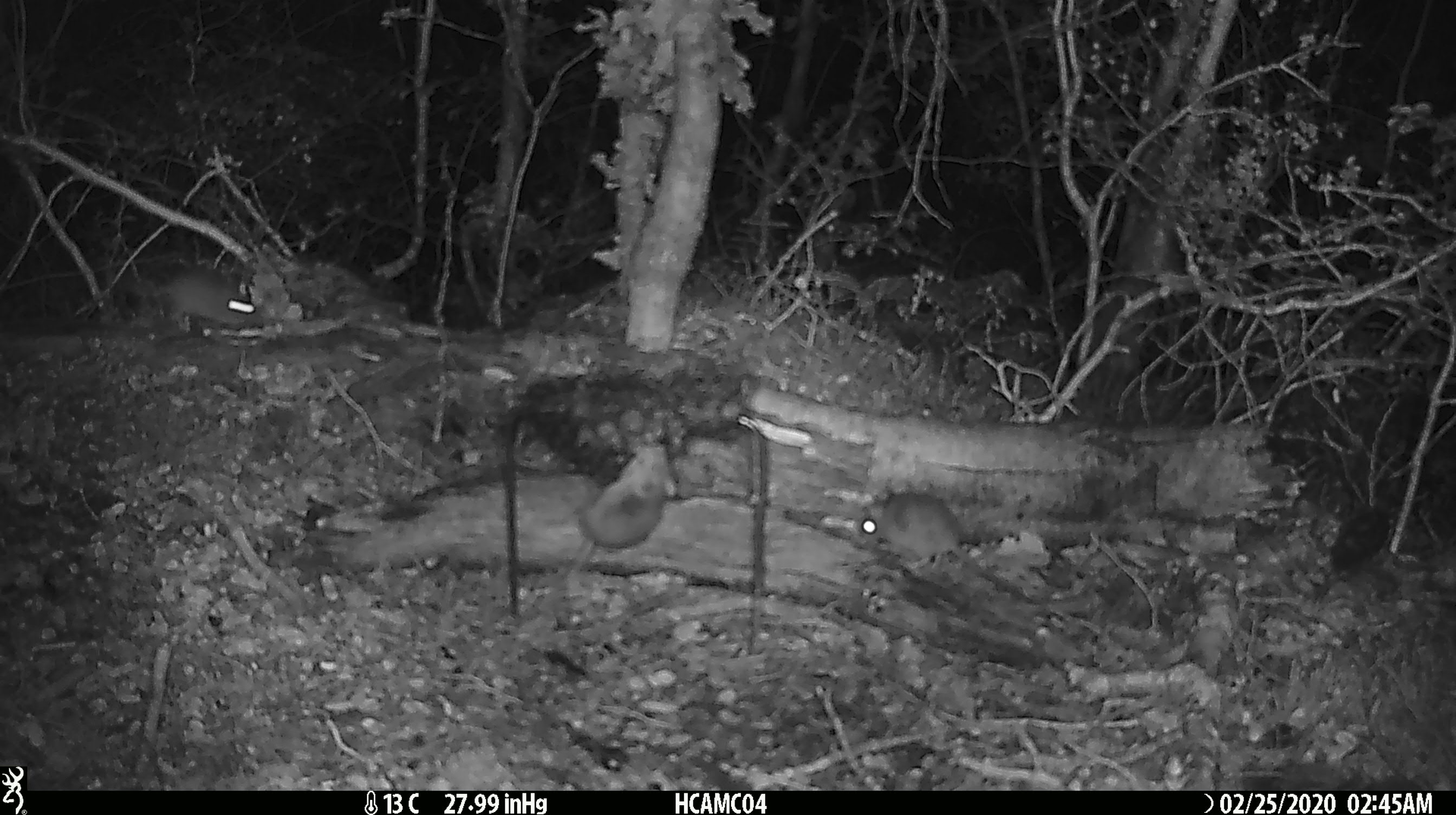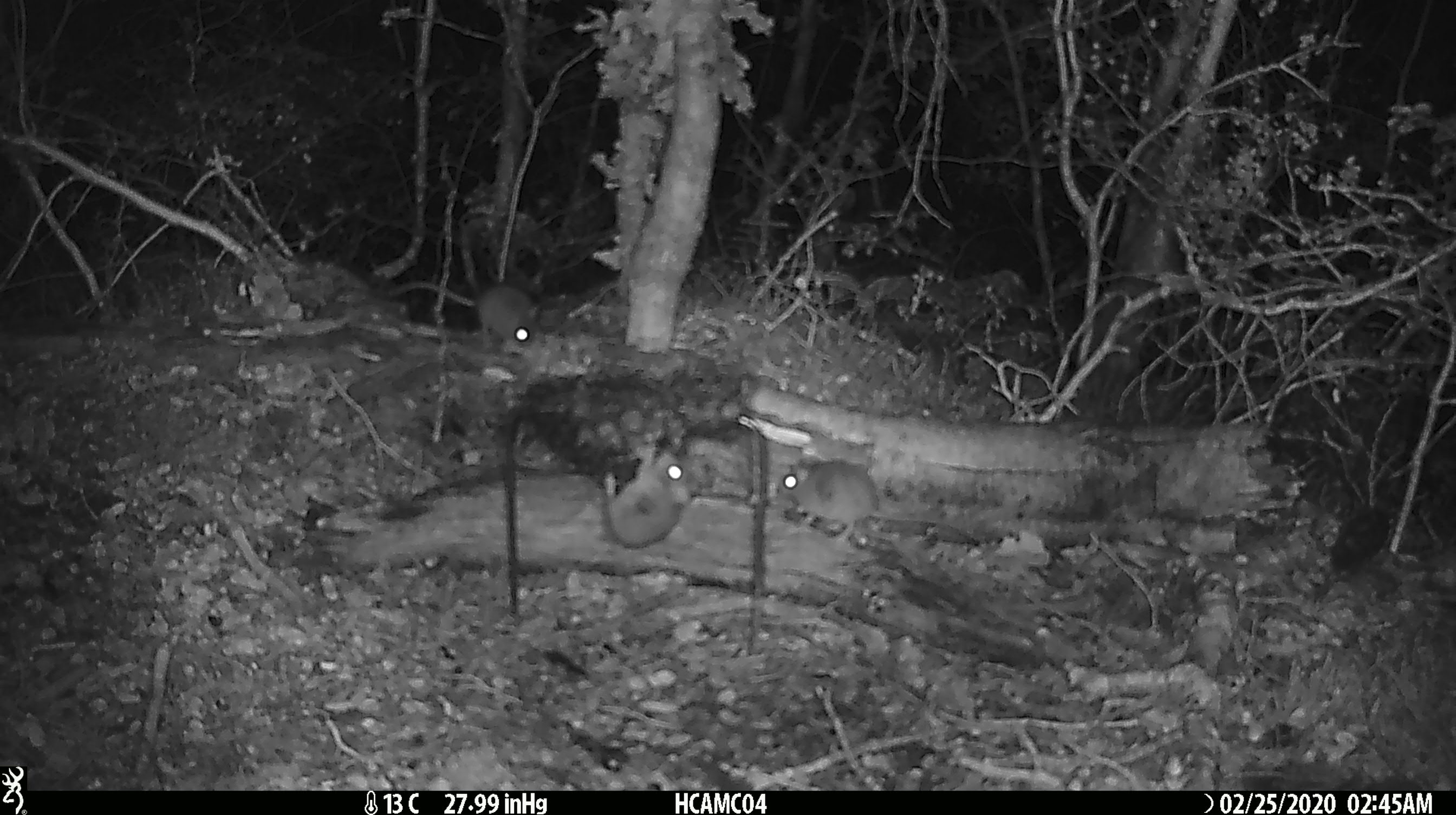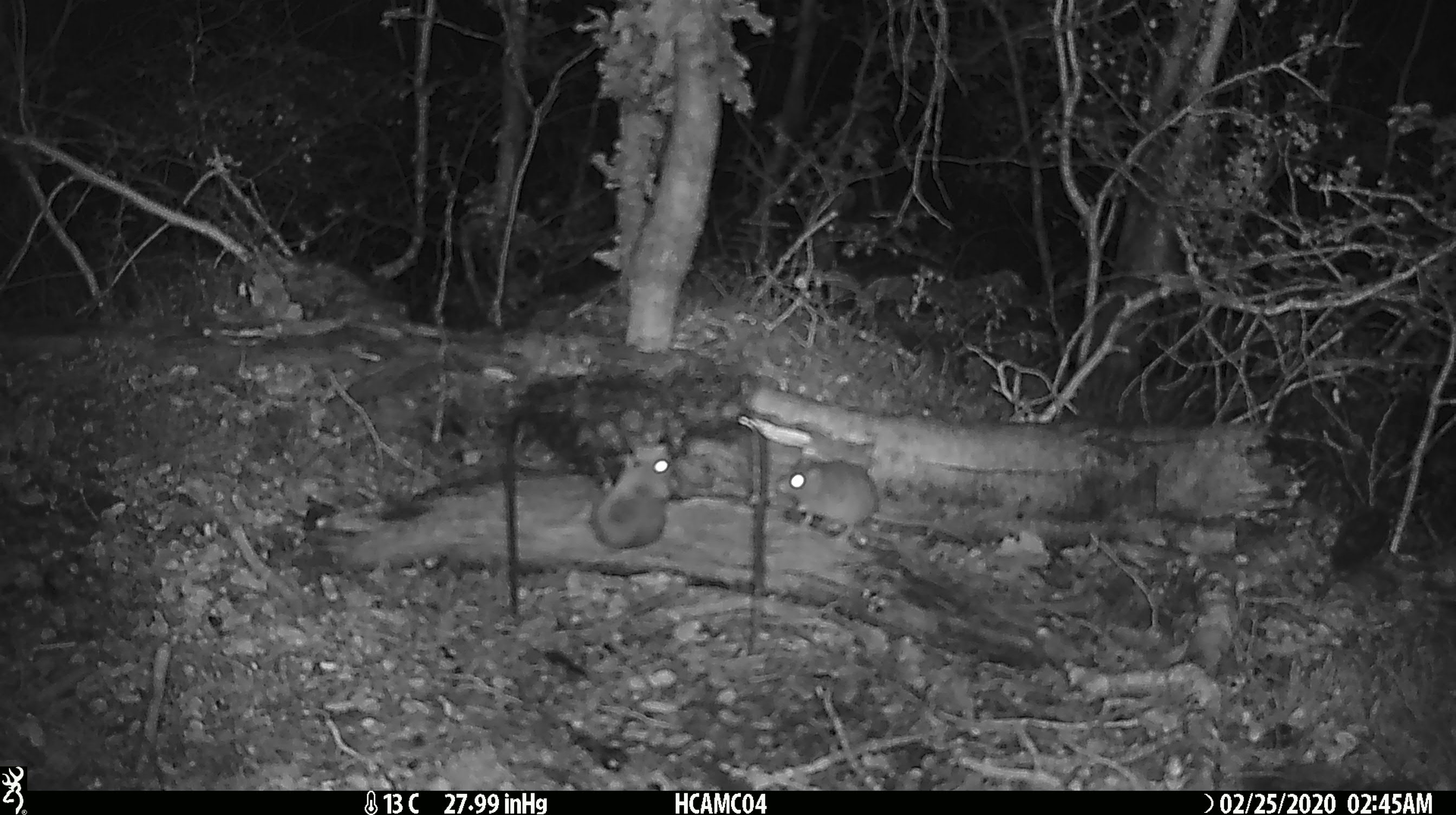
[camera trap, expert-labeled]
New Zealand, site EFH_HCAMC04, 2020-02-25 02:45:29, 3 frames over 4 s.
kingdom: Animalia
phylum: Chordata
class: Mammalia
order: Rodentia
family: Muridae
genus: Mus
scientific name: Mus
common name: mouse